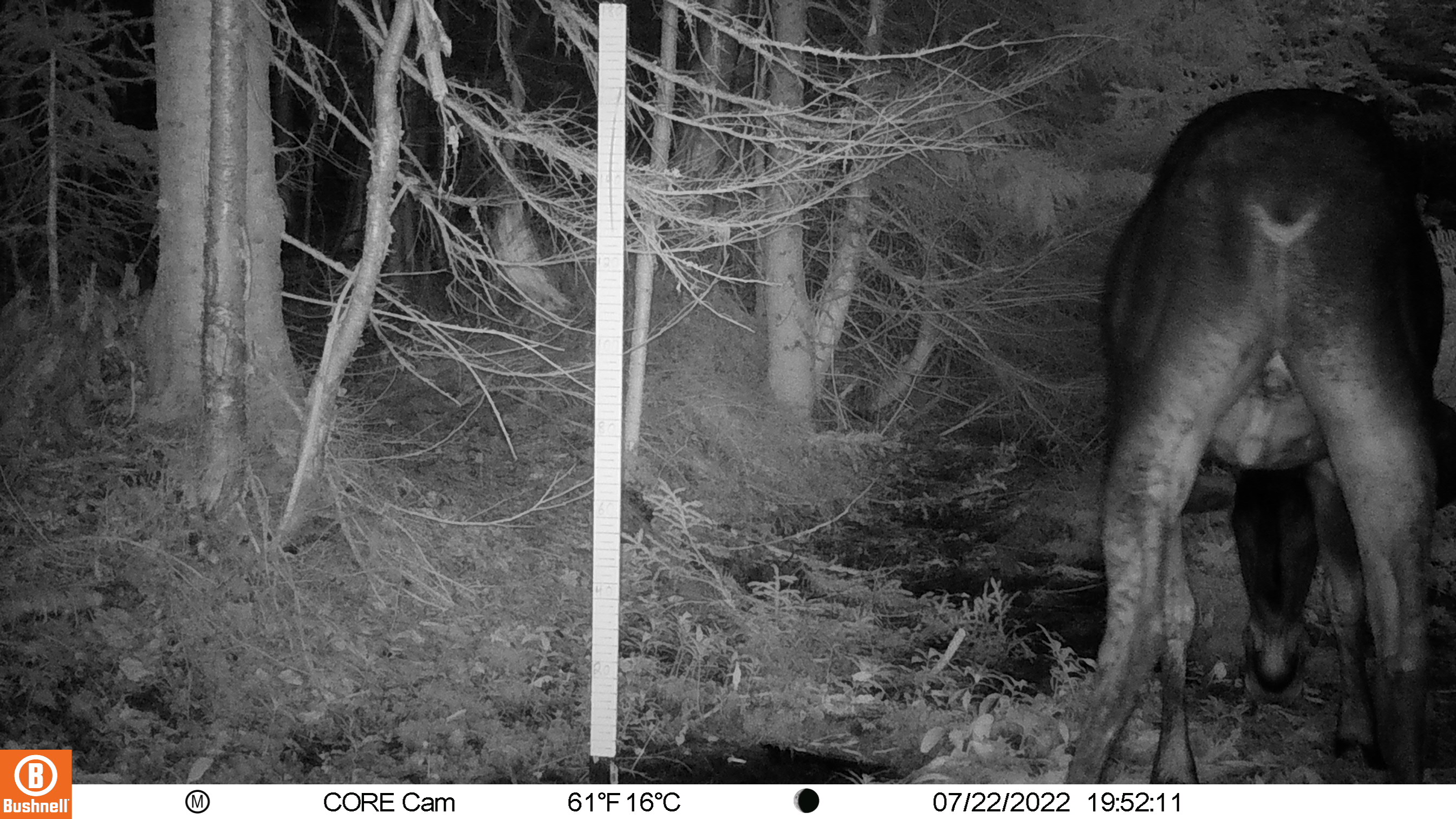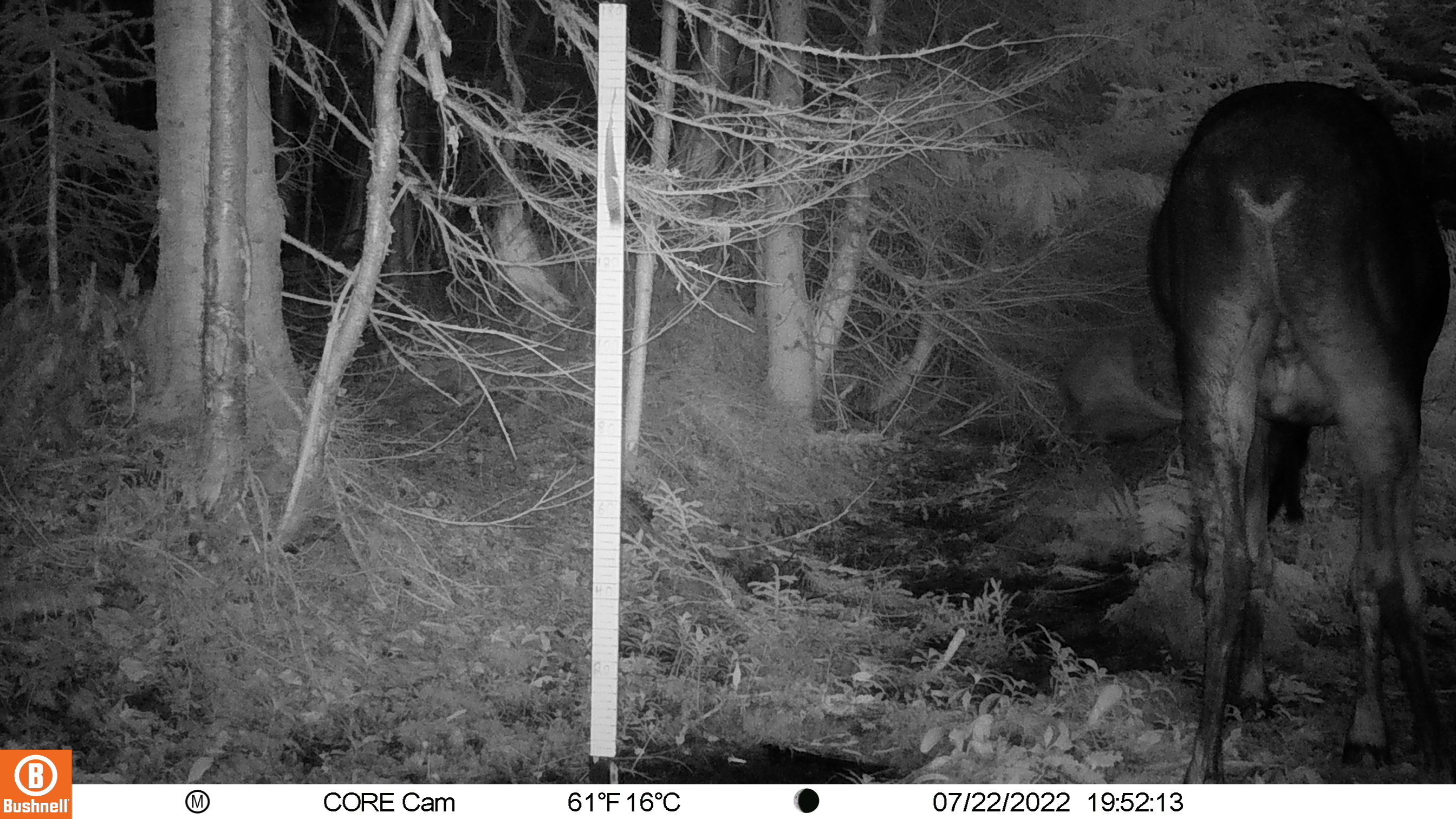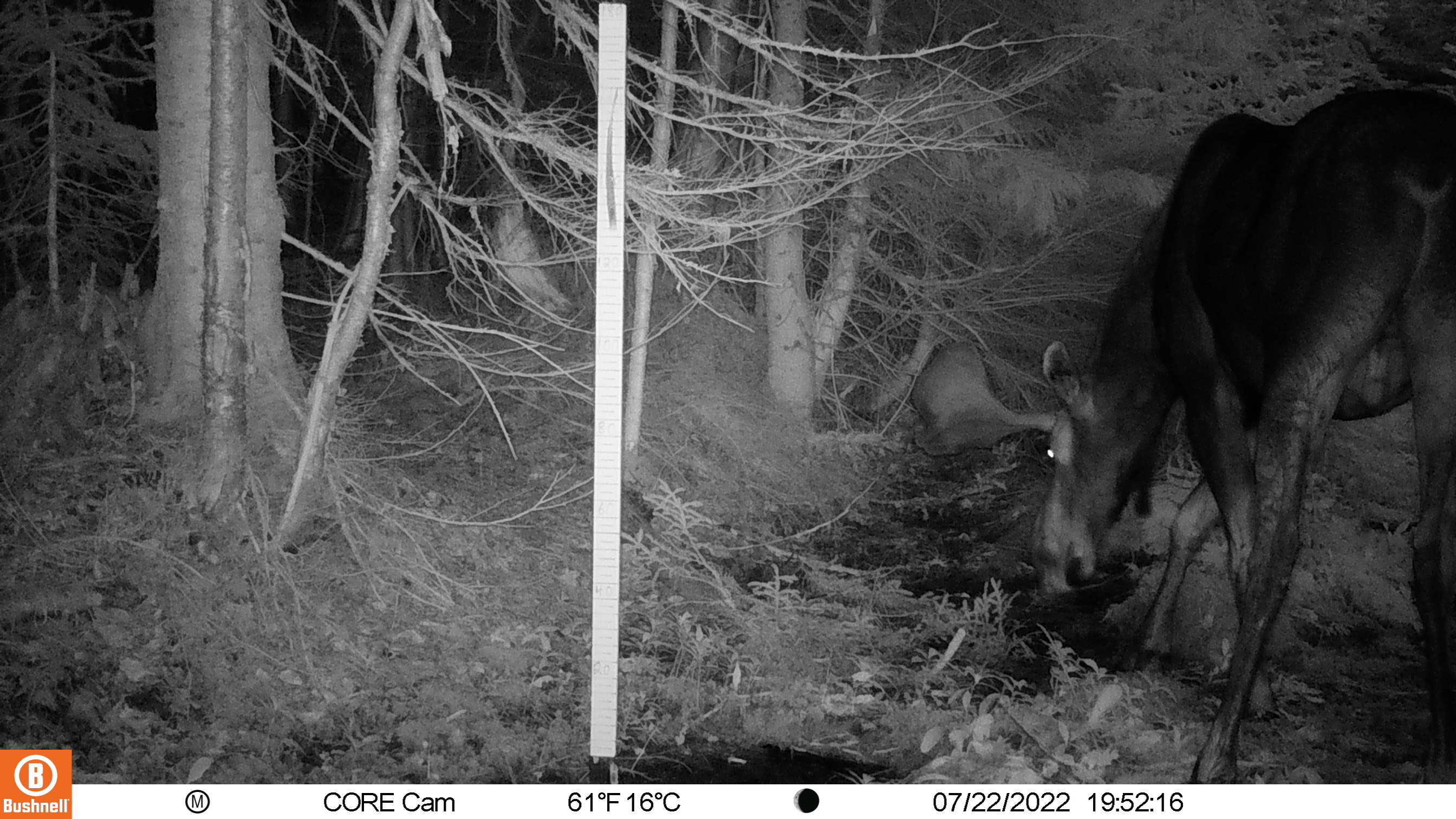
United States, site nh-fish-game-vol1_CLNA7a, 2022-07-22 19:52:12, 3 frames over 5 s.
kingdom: Animalia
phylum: Chordata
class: Mammalia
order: Artiodactyla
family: Cervidae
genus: Alces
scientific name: Alces alces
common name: moose